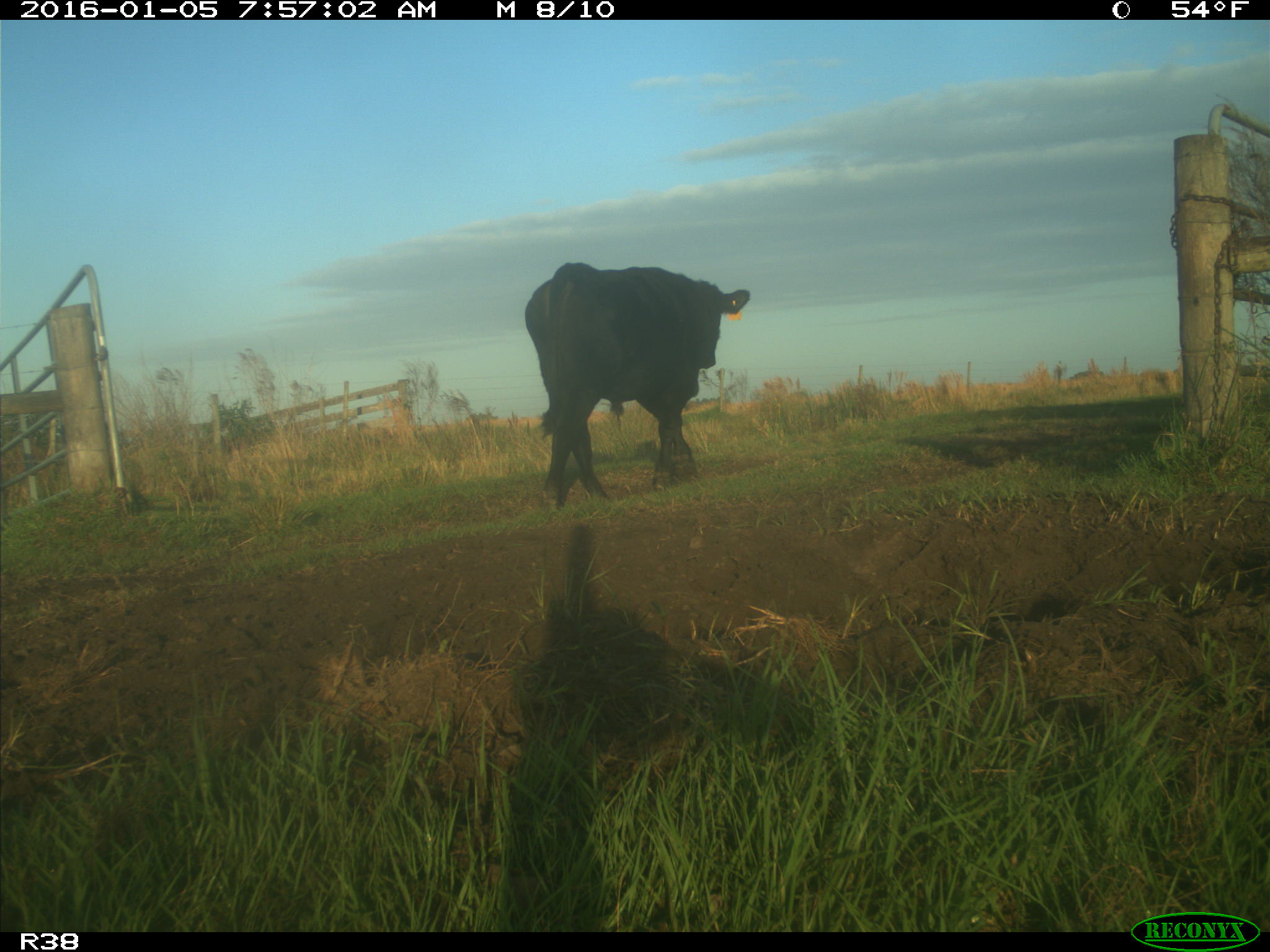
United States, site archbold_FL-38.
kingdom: Animalia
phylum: Chordata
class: Mammalia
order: Artiodactyla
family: Bovidae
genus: Bos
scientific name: Bos taurus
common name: domestic cow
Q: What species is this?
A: Bos taurus (domestic cow).